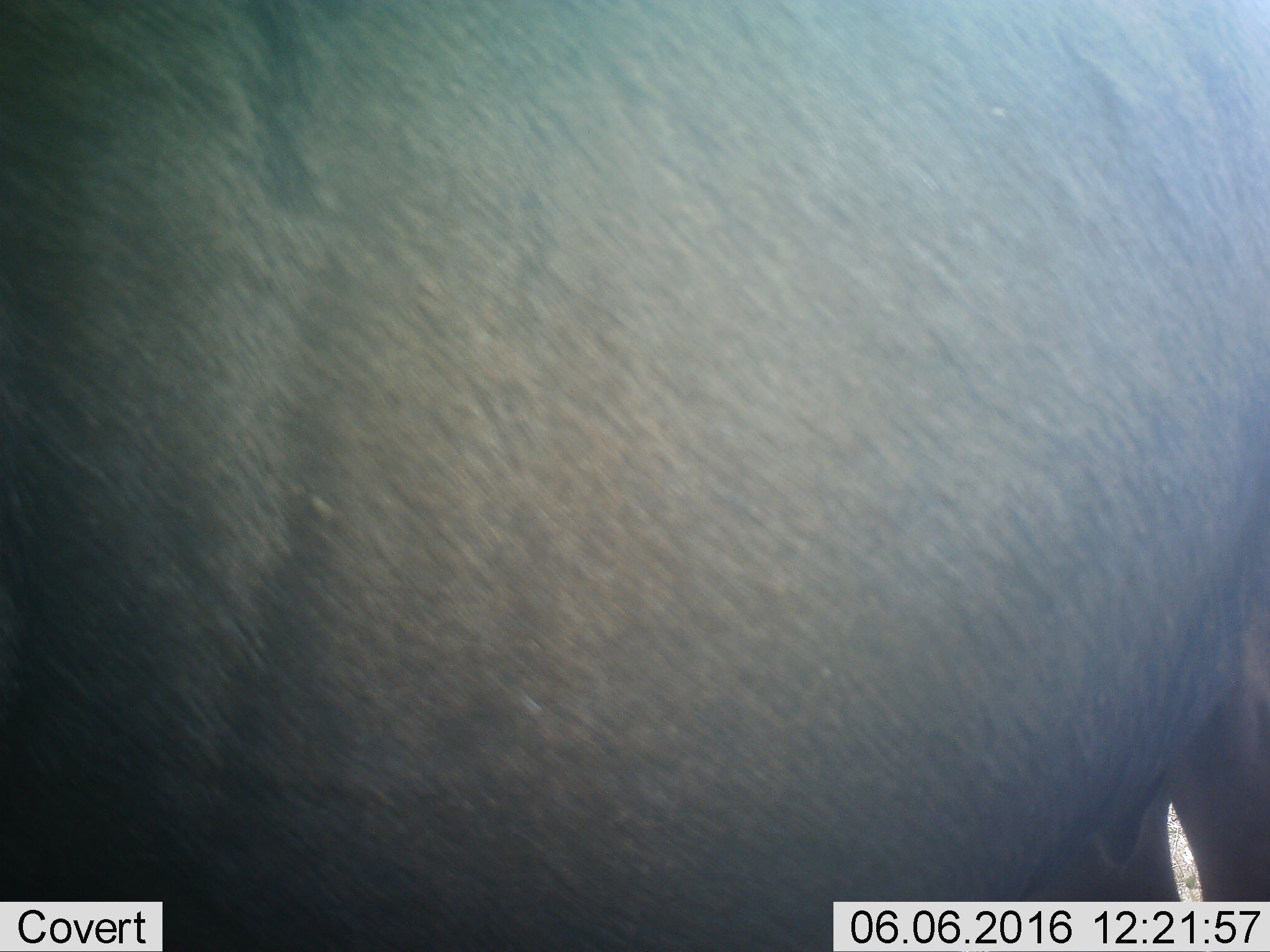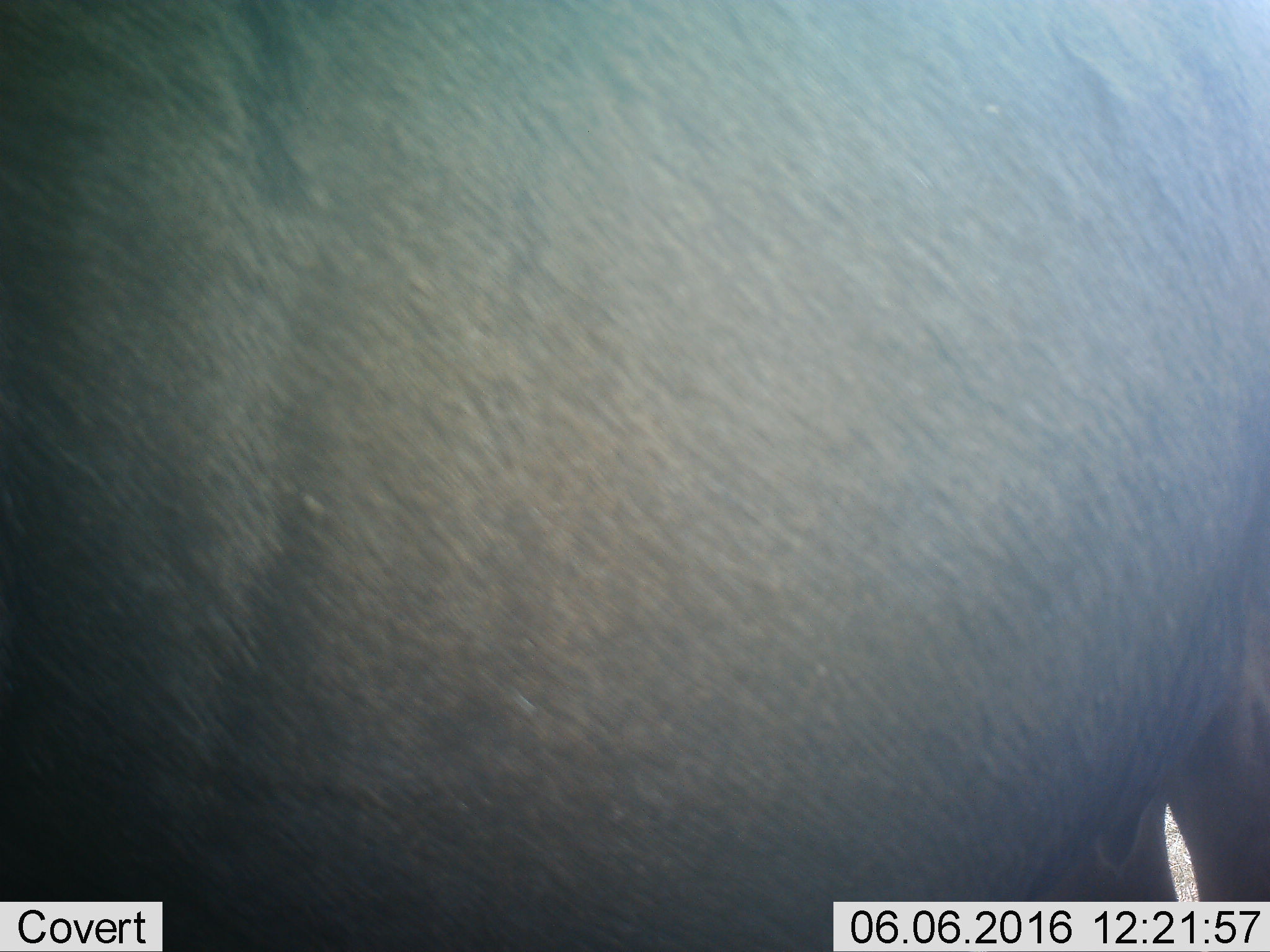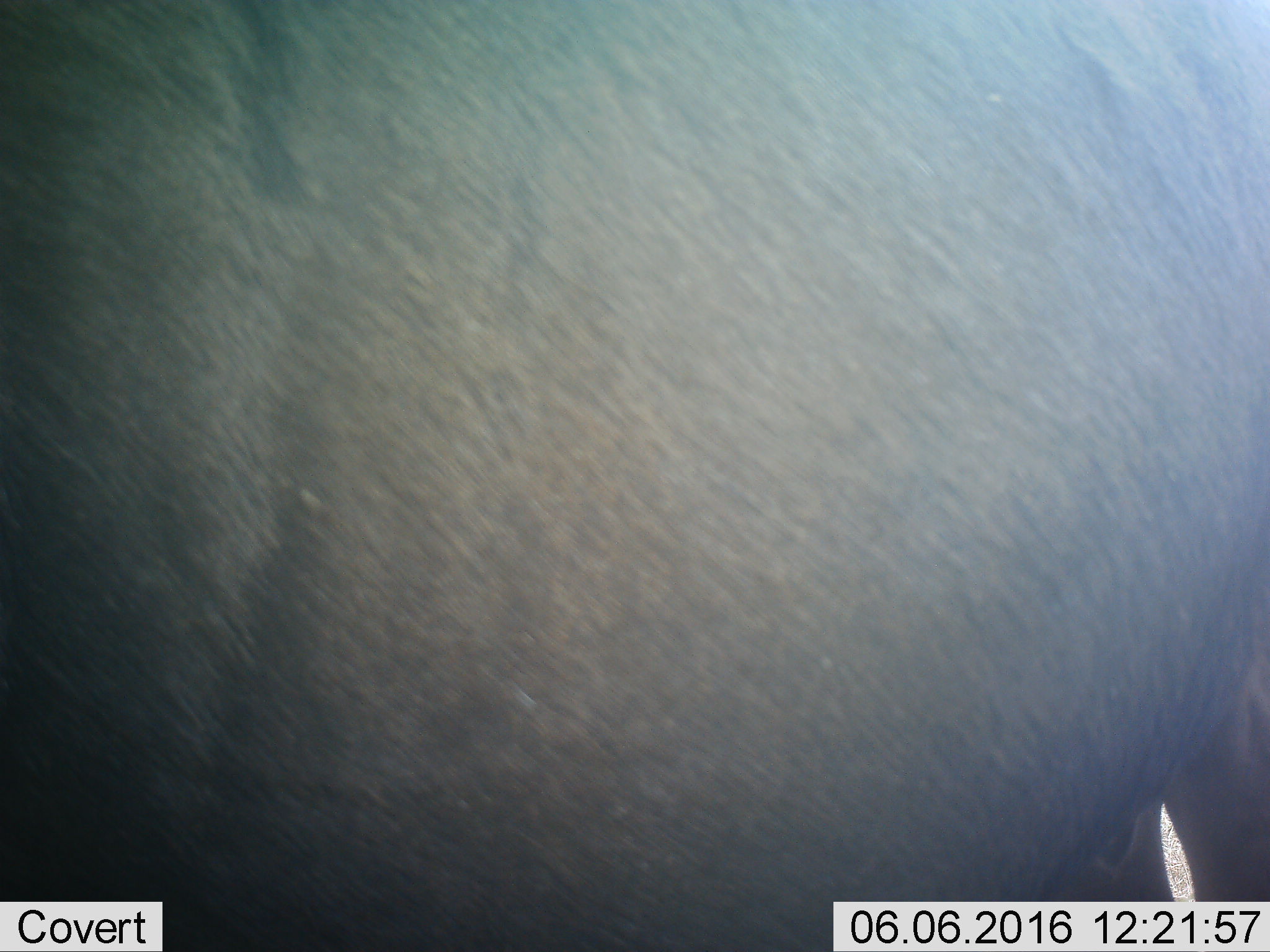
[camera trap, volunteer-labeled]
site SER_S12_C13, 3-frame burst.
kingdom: Animalia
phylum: Chordata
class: Mammalia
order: Artiodactyla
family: Bovidae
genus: Connochaetes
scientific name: Connochaetes taurinus taurinus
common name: blue wildebeest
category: wildebeestblue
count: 1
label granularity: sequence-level